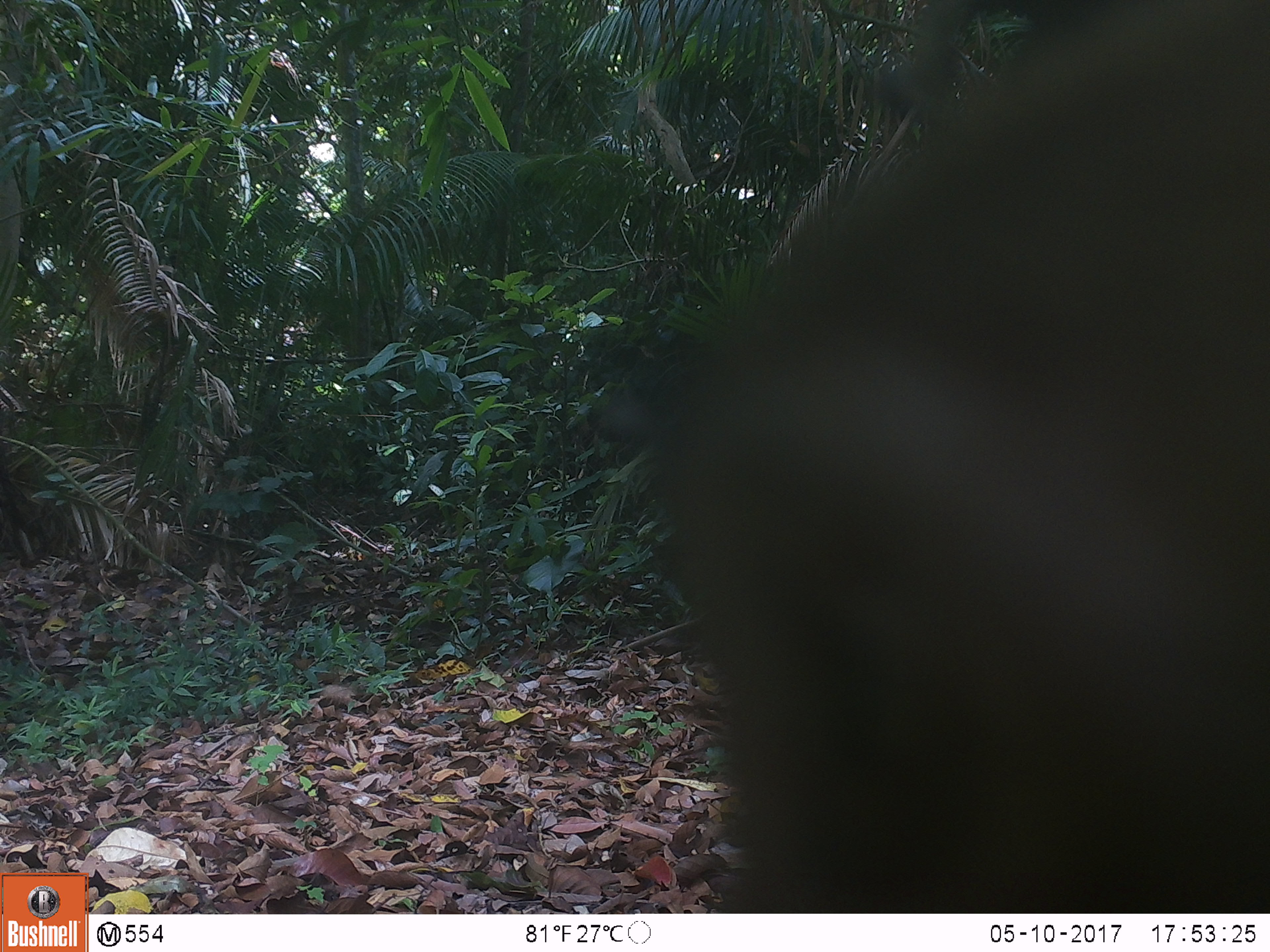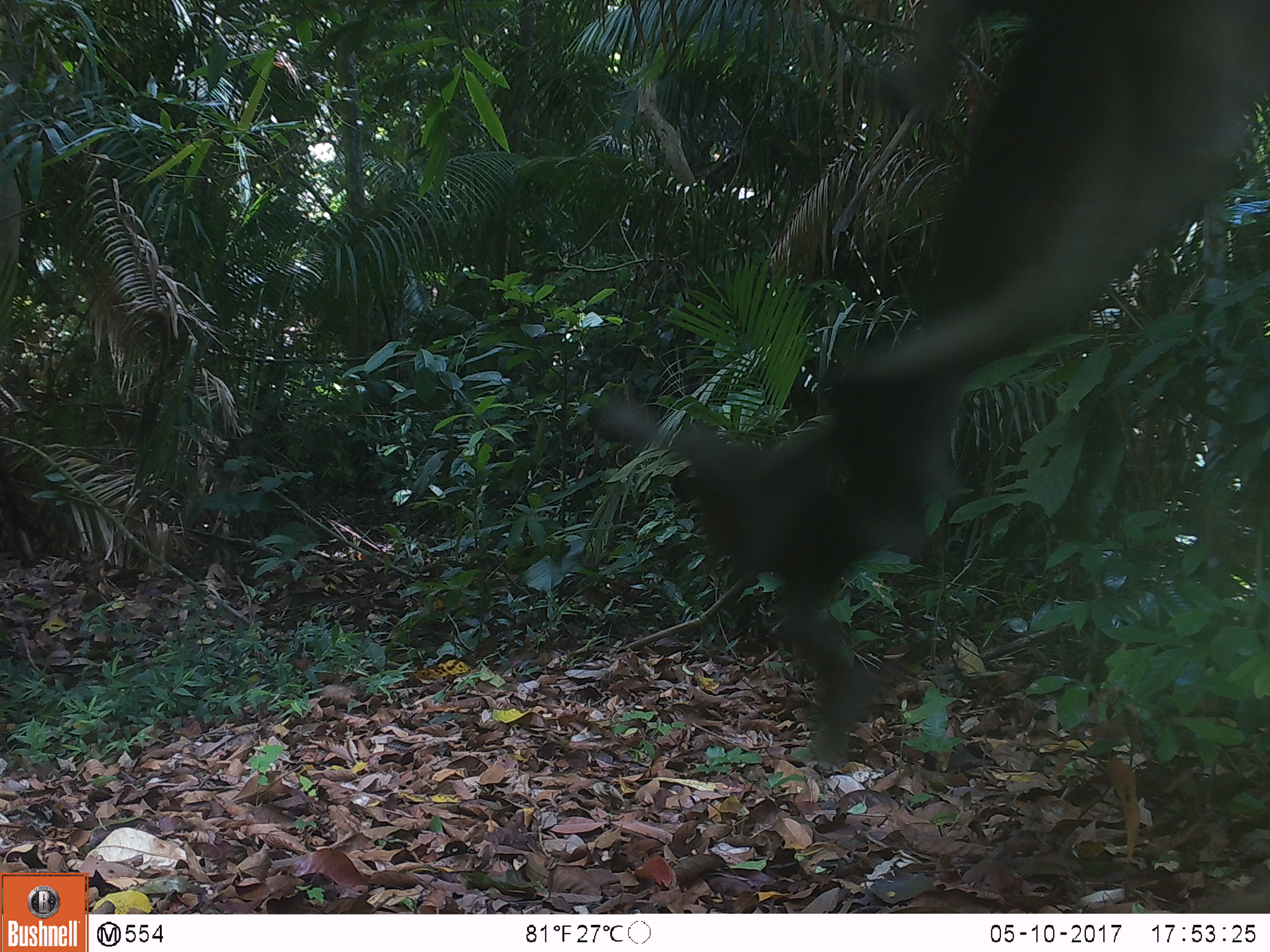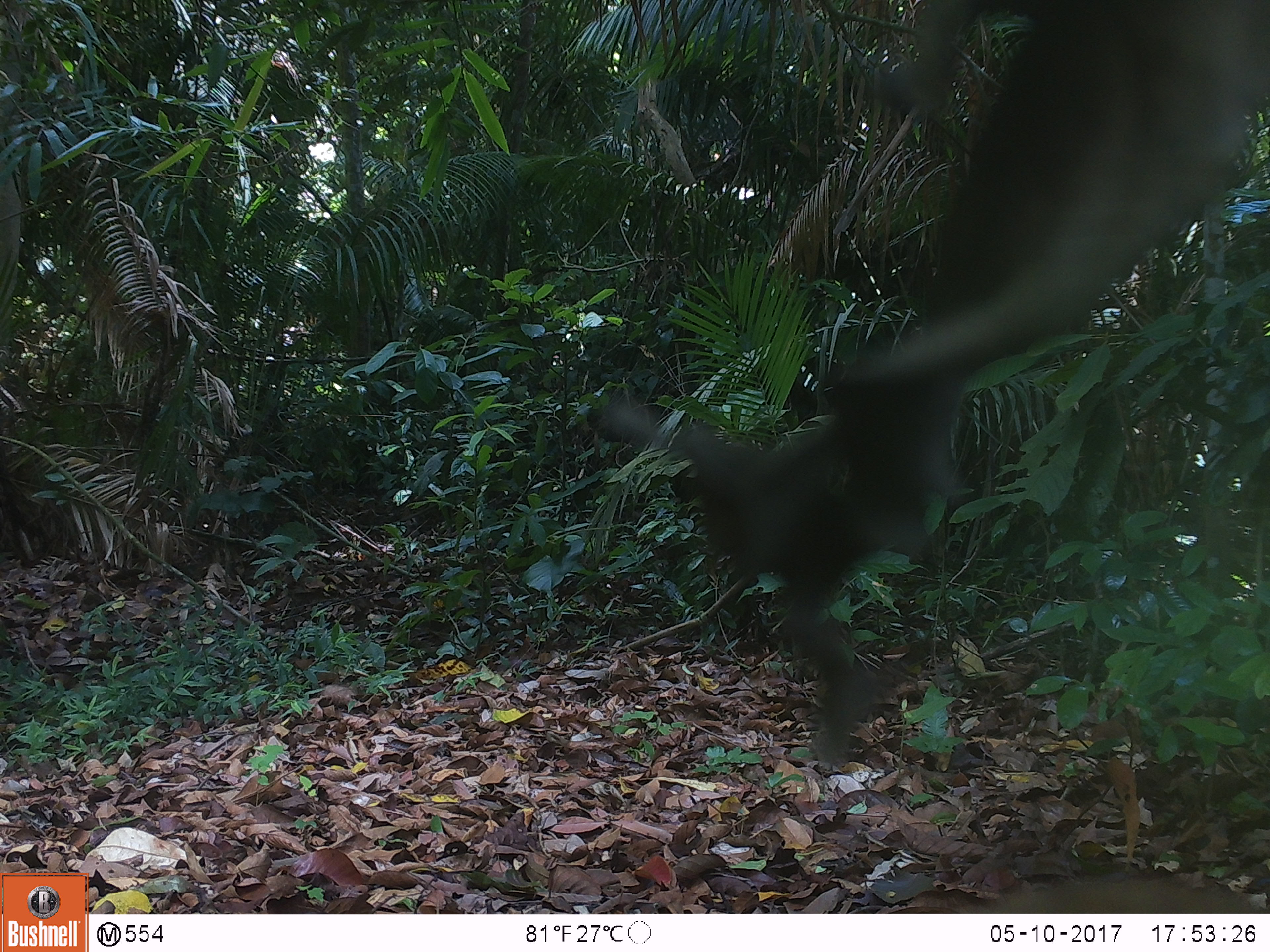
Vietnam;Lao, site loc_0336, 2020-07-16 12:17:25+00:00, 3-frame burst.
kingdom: Animalia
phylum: Chordata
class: Mammalia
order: Primates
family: Cercopithecidae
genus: Macaca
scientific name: Macaca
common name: macaques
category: assam or rhesus macaque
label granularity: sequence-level